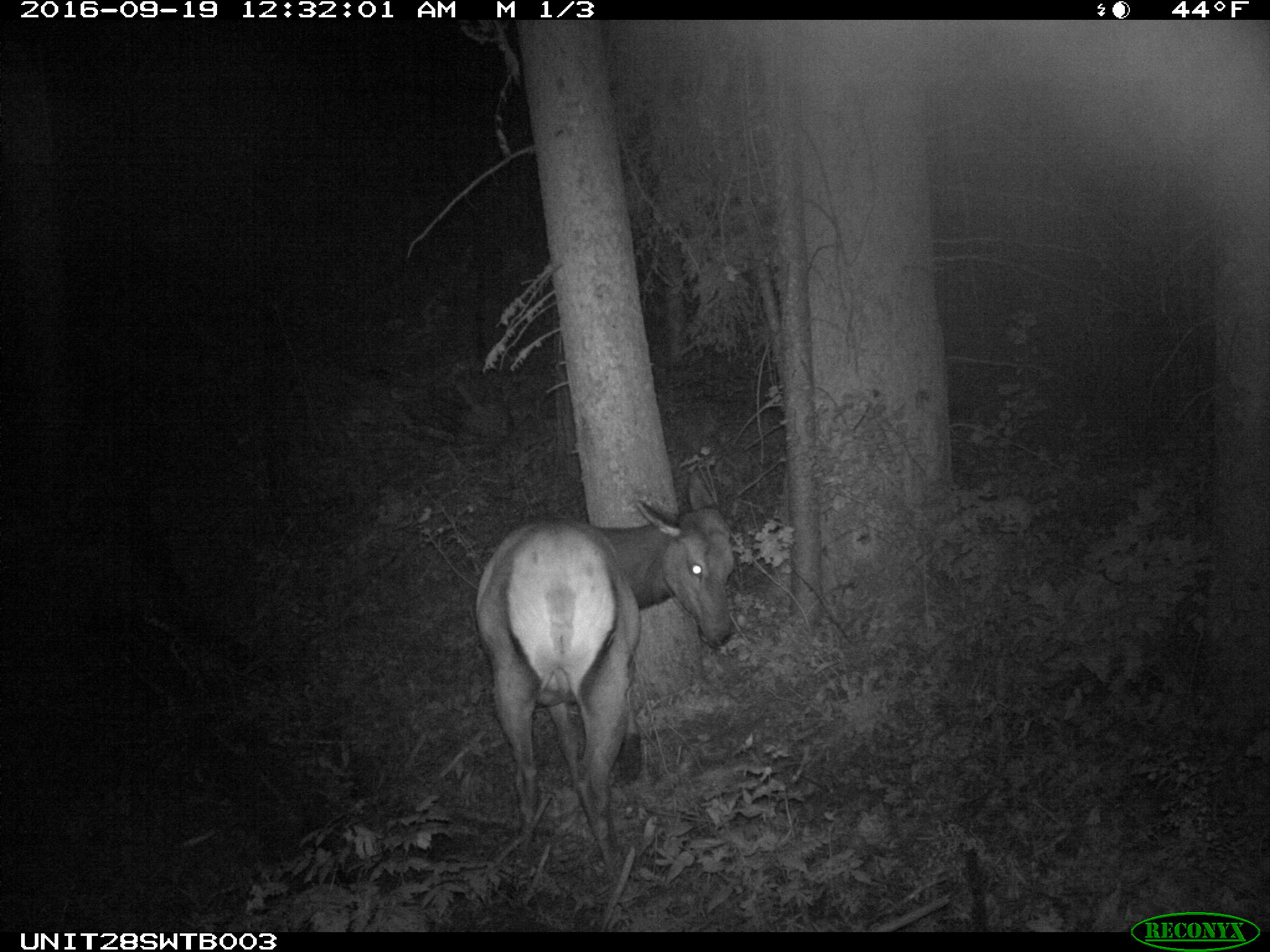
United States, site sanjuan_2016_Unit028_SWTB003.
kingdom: Animalia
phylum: Chordata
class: Mammalia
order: Artiodactyla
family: Cervidae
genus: Cervus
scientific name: Cervus elaphus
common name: red deer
Cervus elaphus (red deer).